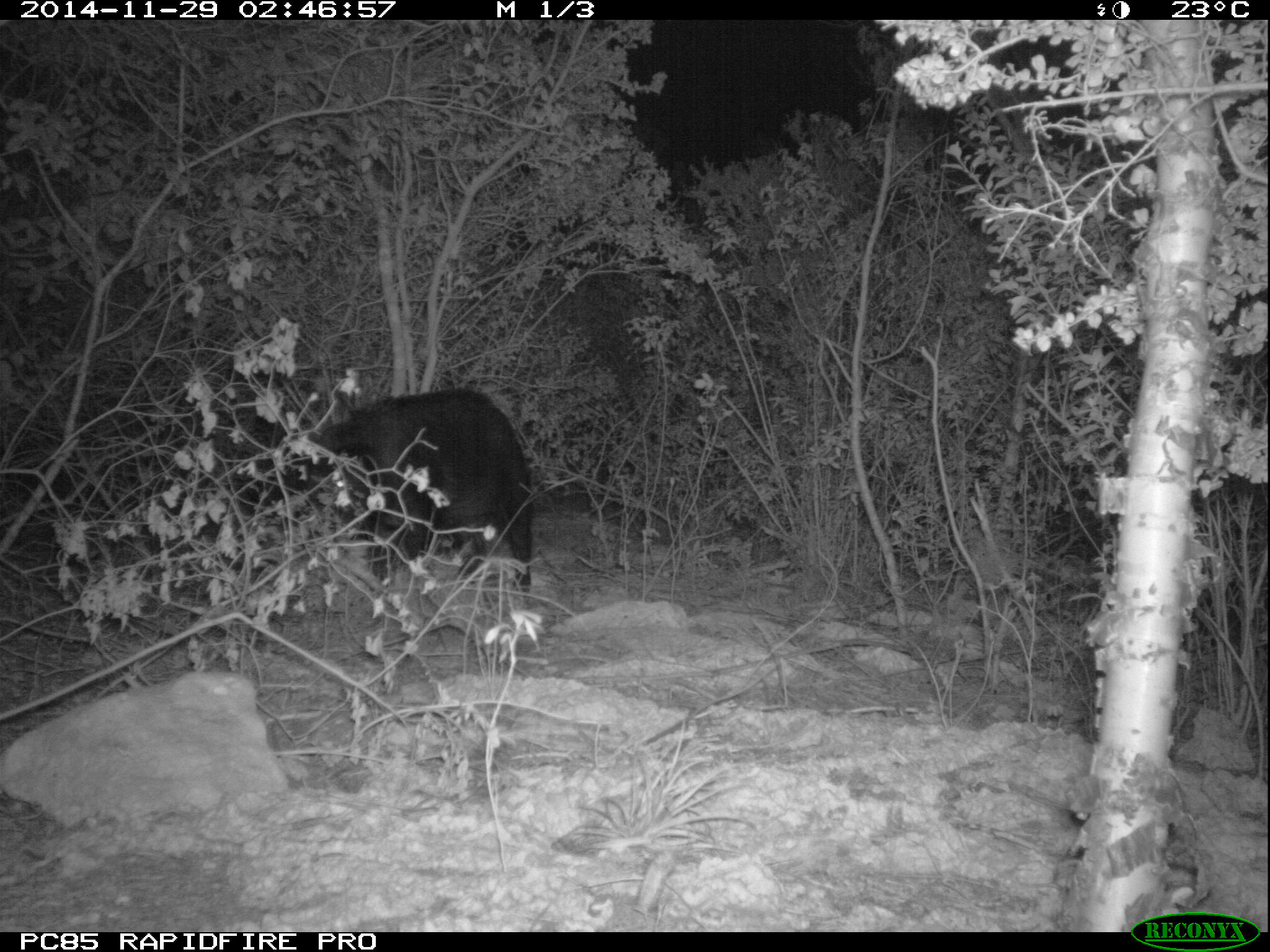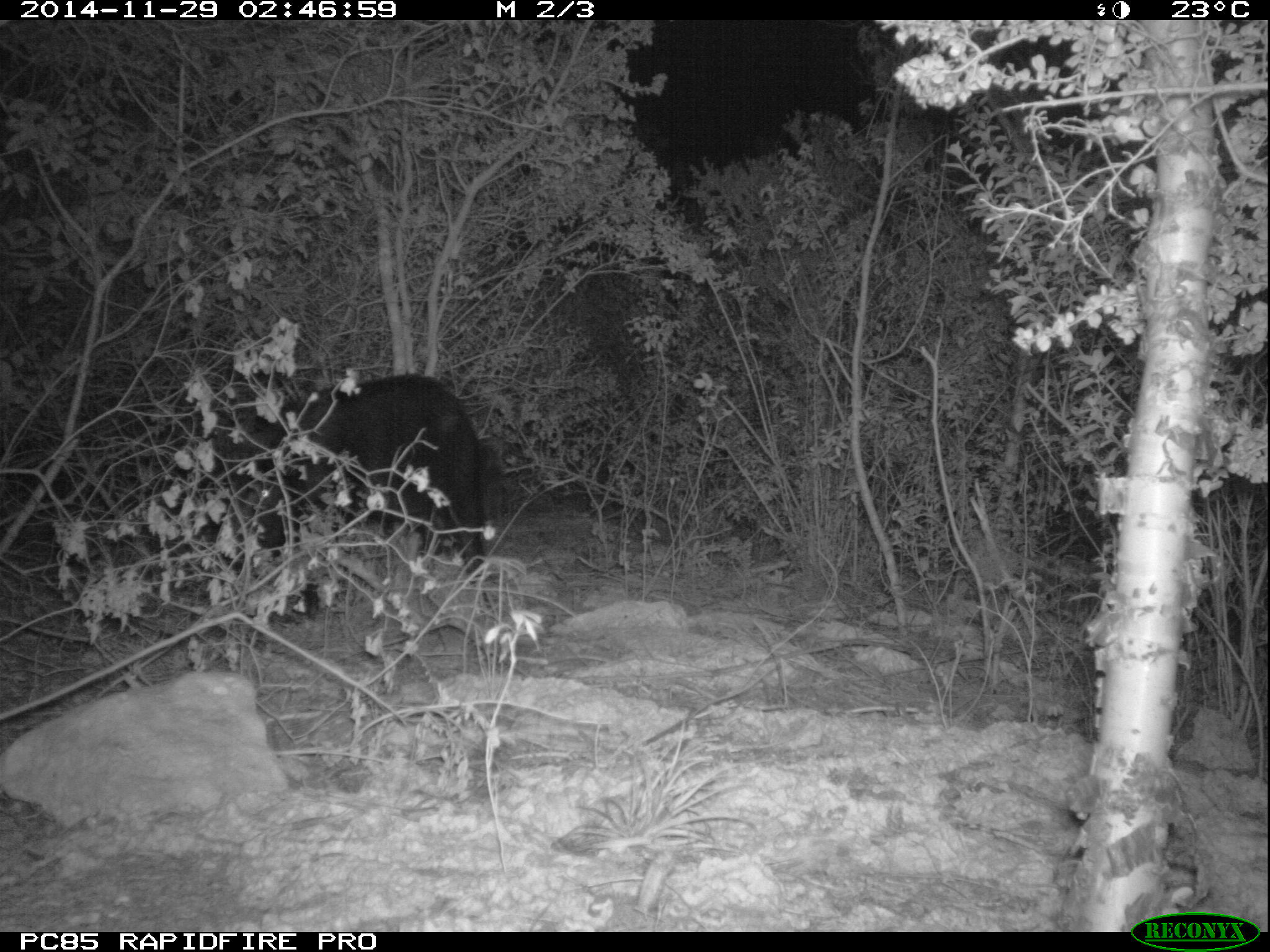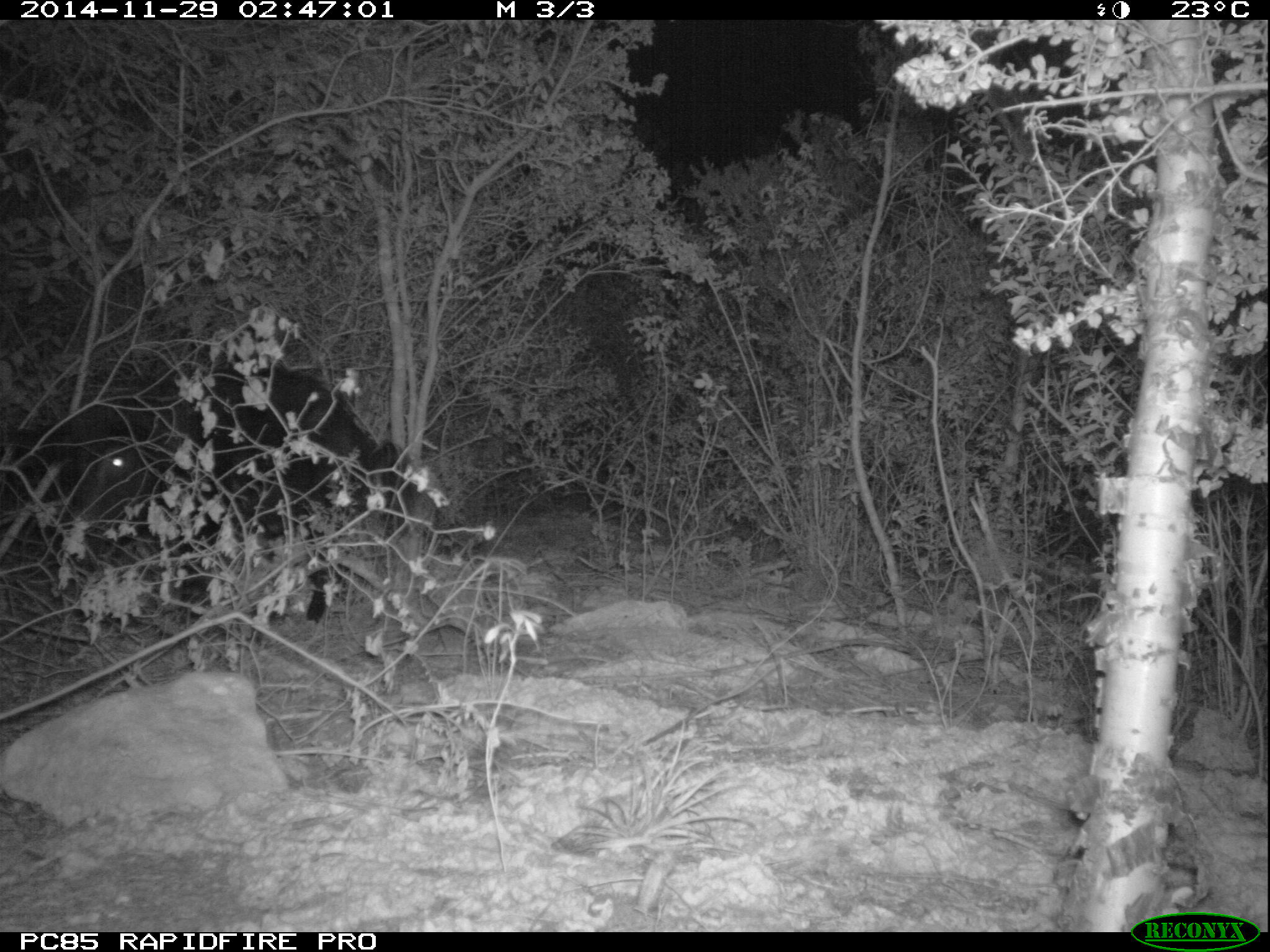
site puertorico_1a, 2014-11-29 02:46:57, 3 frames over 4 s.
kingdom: Animalia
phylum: Chordata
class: Mammalia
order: Artiodactyla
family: Suidae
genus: Sus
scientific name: Sus scrofa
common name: pig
Pig (Sus scrofa).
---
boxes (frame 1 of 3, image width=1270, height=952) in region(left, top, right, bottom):
pig: region(302, 387, 533, 598)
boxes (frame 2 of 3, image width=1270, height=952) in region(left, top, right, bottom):
pig: region(251, 369, 501, 576)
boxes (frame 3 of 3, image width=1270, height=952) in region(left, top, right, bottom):
pig: region(56, 359, 445, 634)